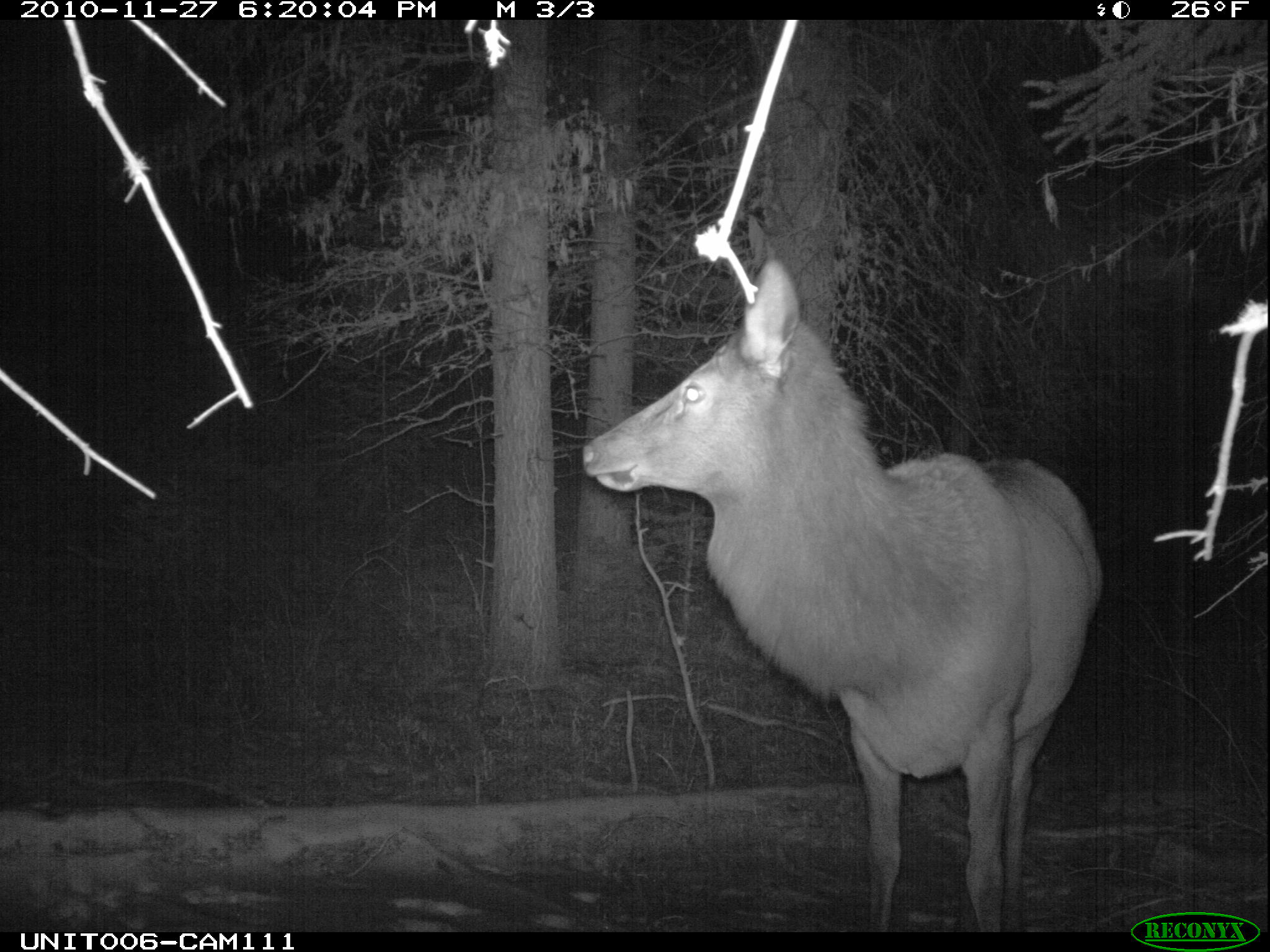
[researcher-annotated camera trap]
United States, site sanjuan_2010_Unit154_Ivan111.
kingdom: Animalia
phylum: Chordata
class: Mammalia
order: Artiodactyla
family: Cervidae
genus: Cervus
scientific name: Cervus elaphus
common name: red deer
Cervus elaphus (red deer).